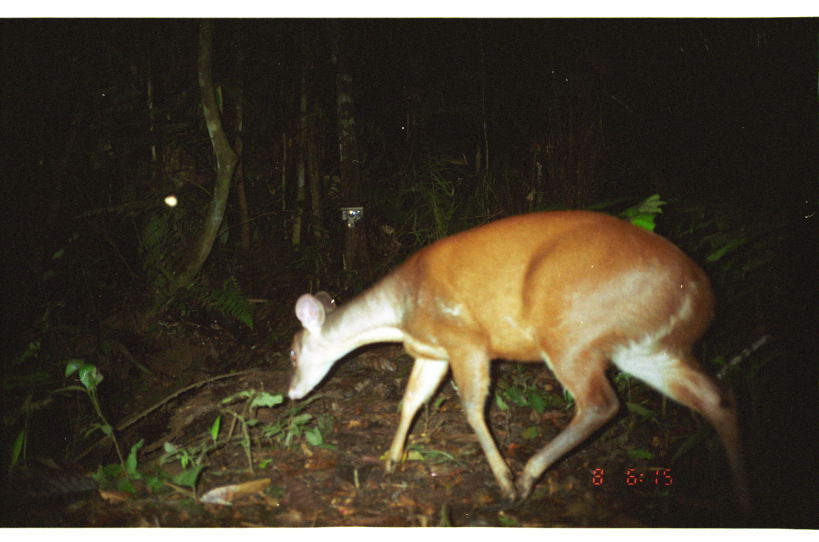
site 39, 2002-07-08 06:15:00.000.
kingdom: Animalia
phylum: Chordata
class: Mammalia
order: Artiodactyla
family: Cervidae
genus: Mazama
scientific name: Mazama americana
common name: red brocket